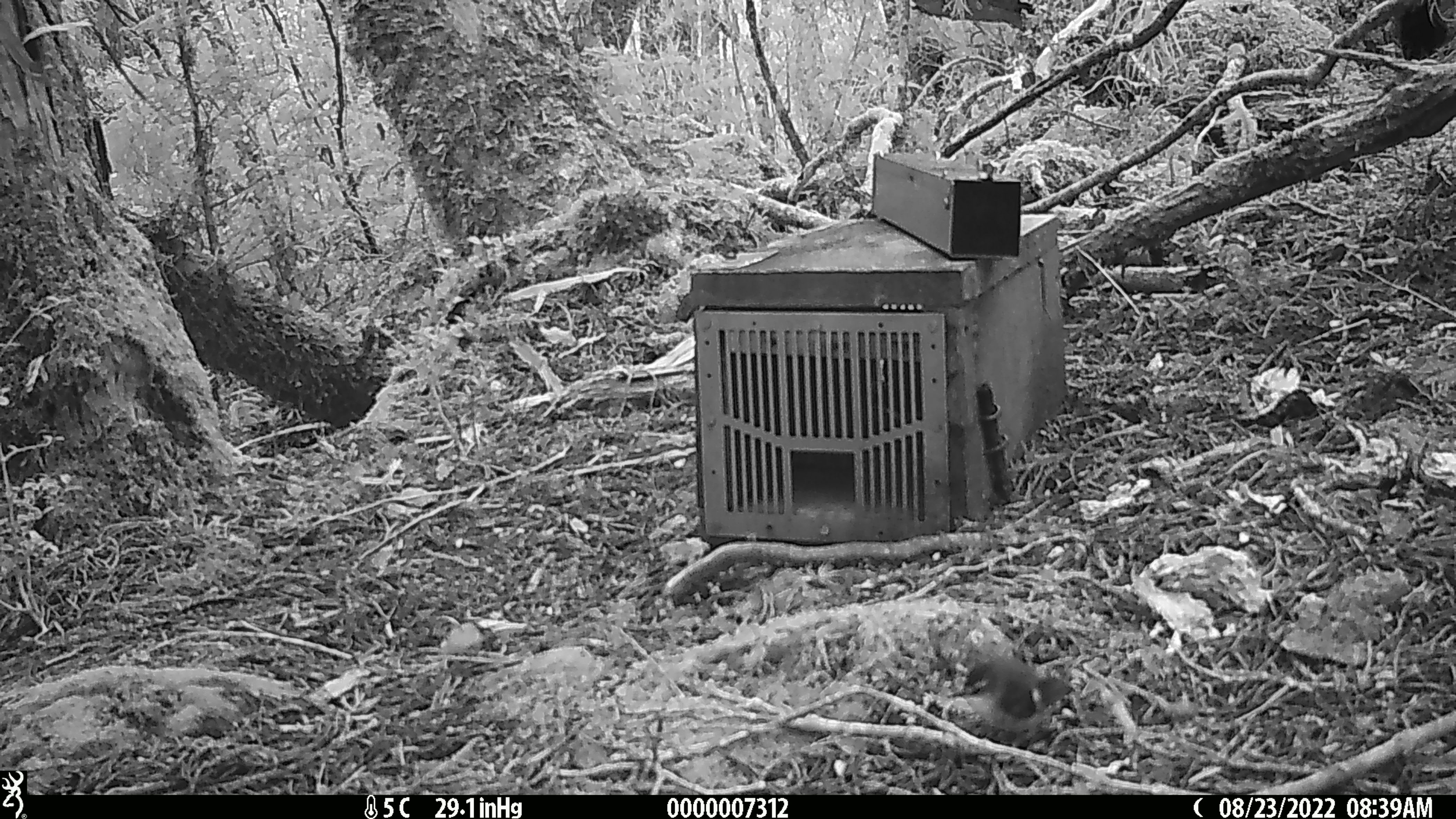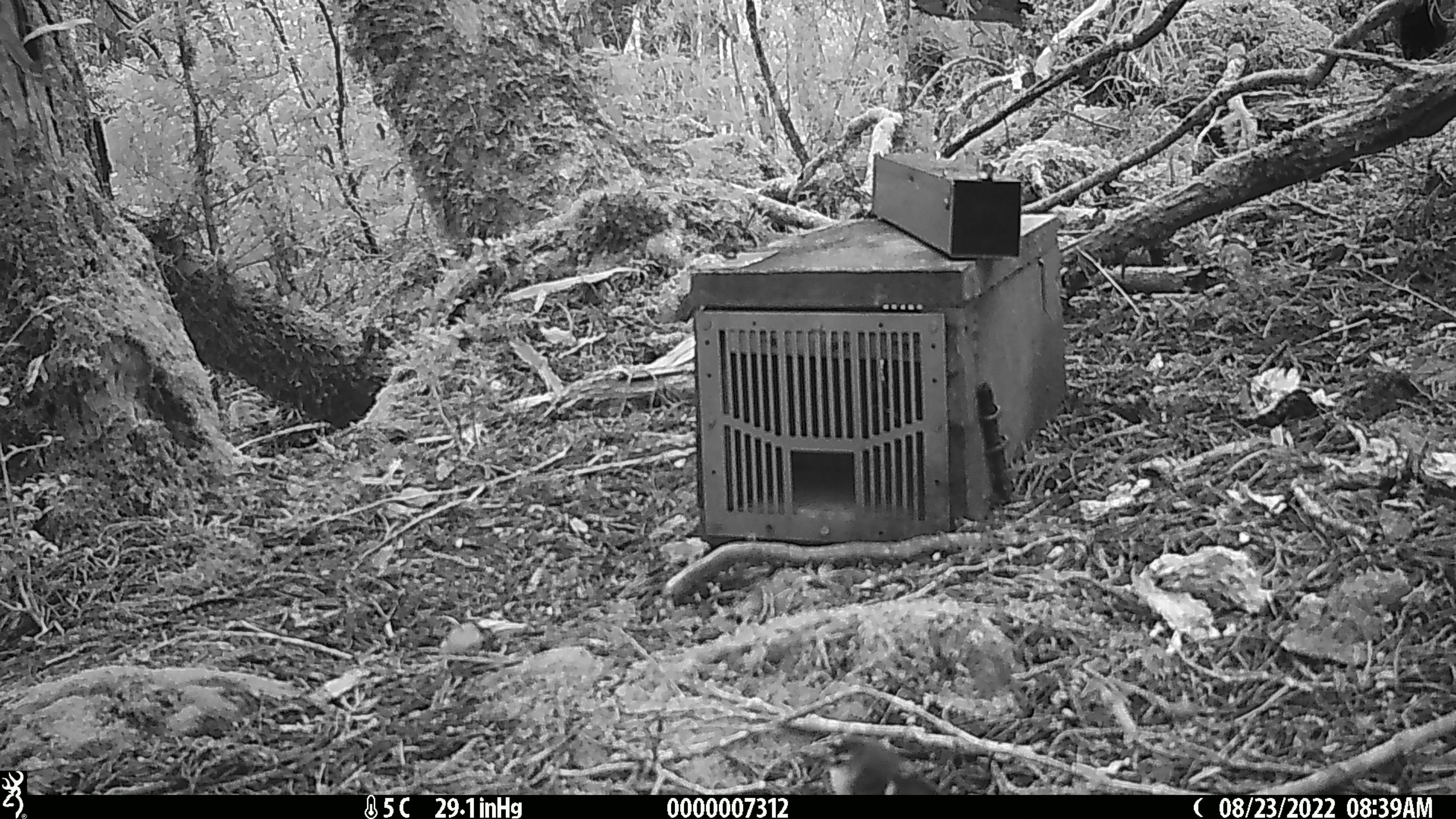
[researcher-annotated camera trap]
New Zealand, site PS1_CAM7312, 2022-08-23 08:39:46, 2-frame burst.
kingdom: Animalia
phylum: Chordata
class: Aves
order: Passeriformes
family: Acanthisittidae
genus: Acanthisitta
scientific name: Acanthisitta chloris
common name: rifleman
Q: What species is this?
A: Rifleman (Acanthisitta chloris).